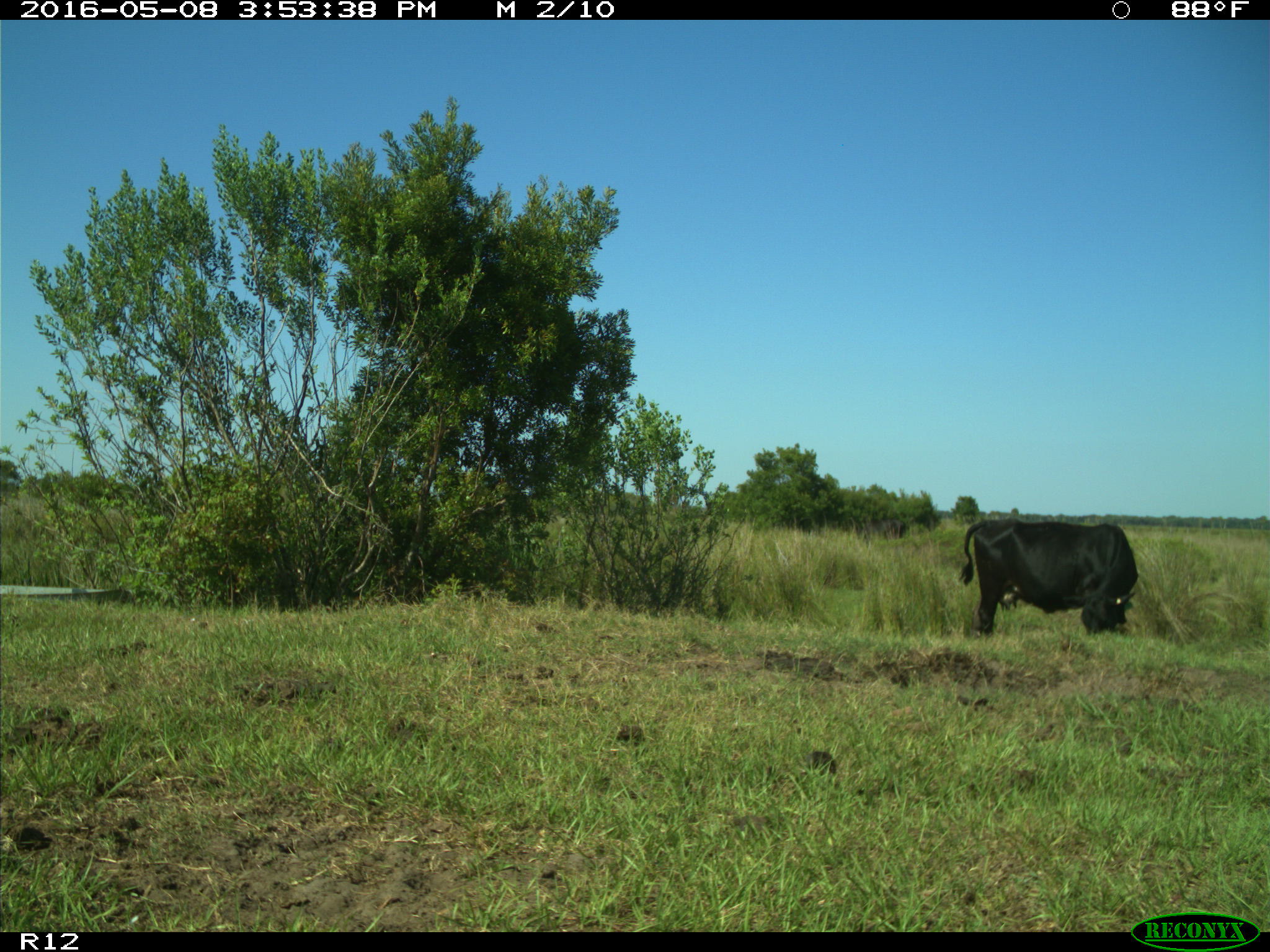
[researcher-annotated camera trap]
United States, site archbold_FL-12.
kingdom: Animalia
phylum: Chordata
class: Mammalia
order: Artiodactyla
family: Bovidae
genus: Bos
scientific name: Bos taurus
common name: domestic cow